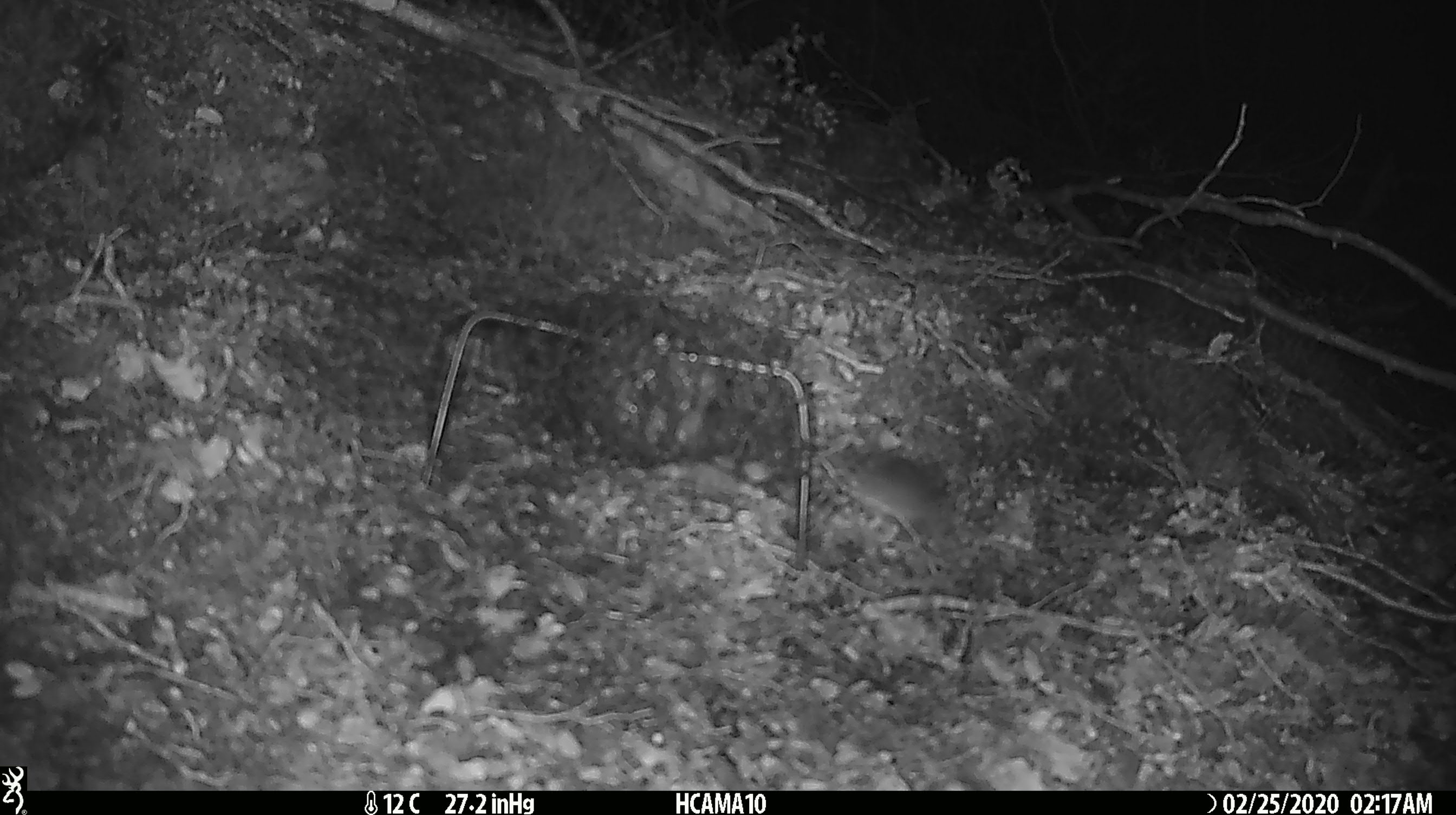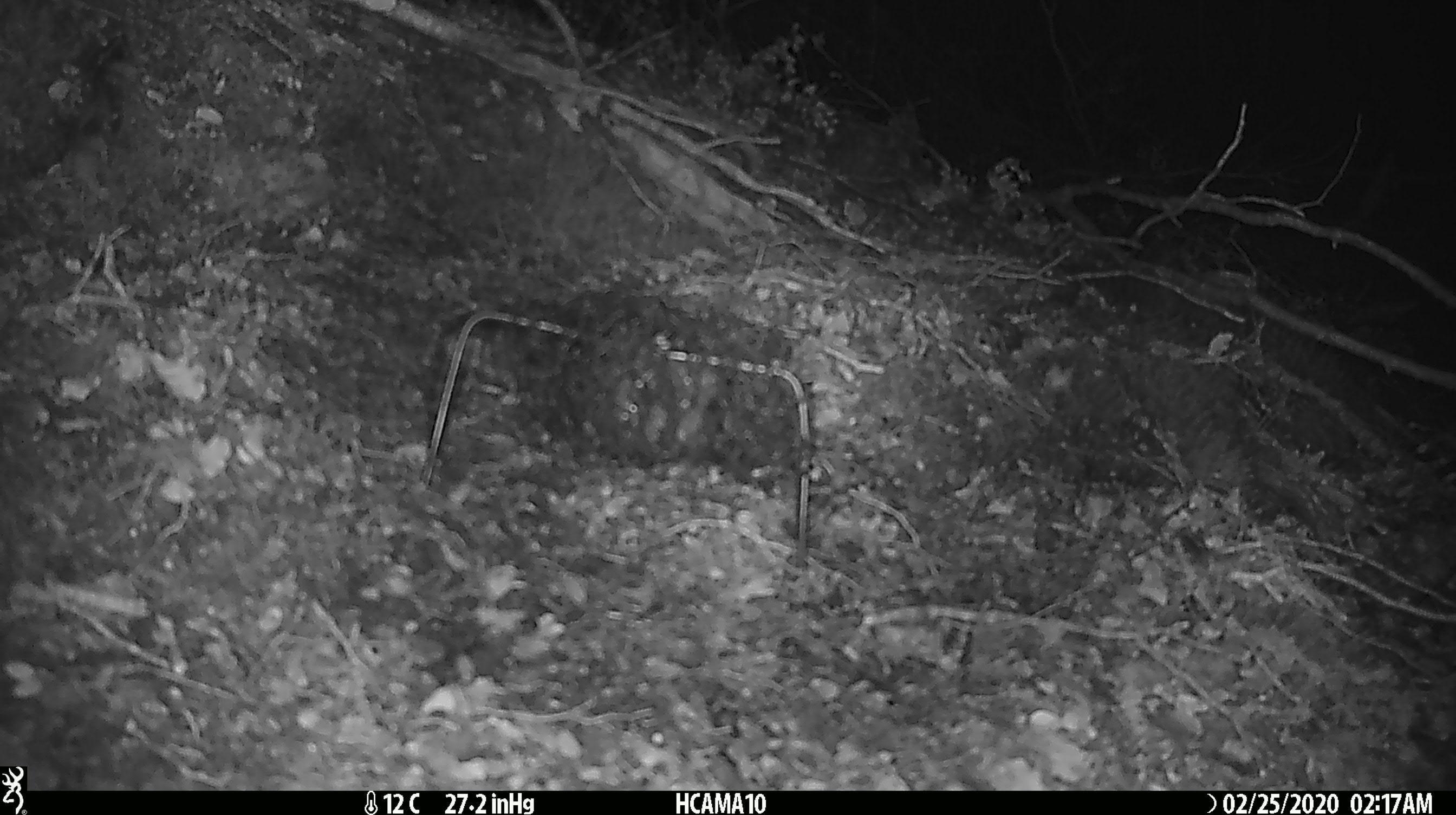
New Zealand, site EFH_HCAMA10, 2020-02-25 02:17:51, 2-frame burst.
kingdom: Animalia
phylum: Chordata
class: Mammalia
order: Rodentia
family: Muridae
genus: Mus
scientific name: Mus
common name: mouse